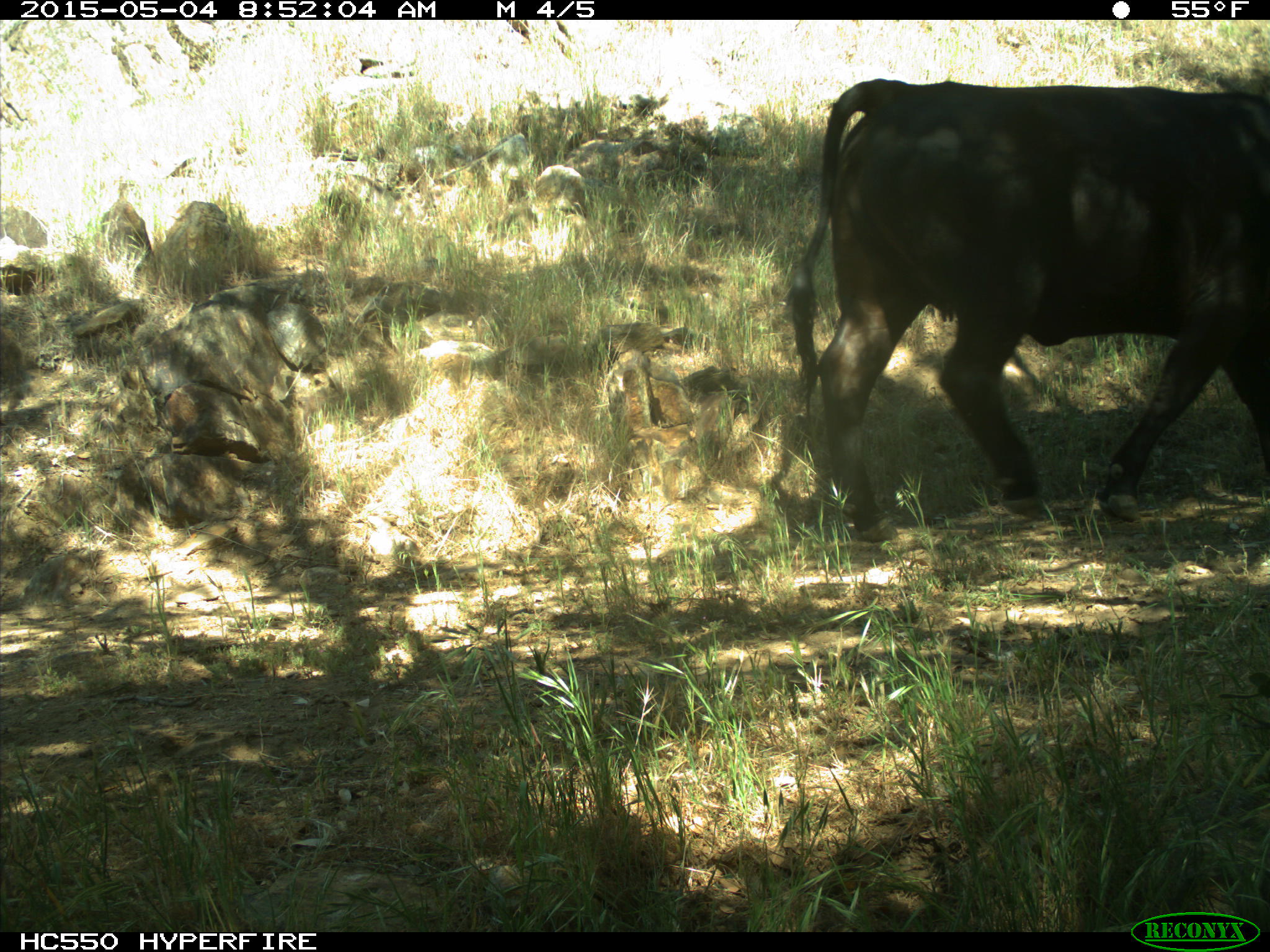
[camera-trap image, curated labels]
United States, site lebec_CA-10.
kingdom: Animalia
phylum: Chordata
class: Mammalia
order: Artiodactyla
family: Bovidae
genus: Bos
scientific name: Bos taurus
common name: domestic cow